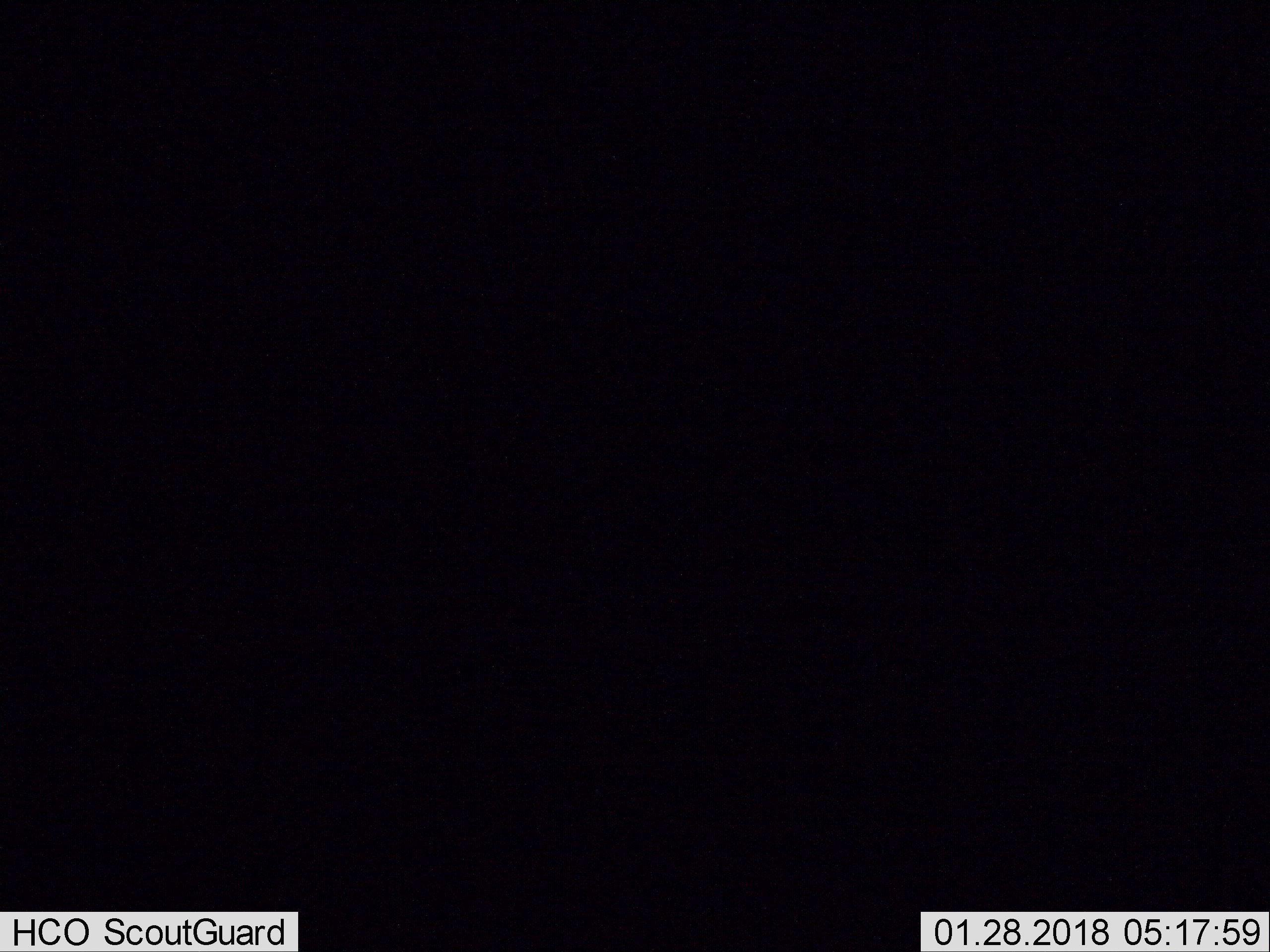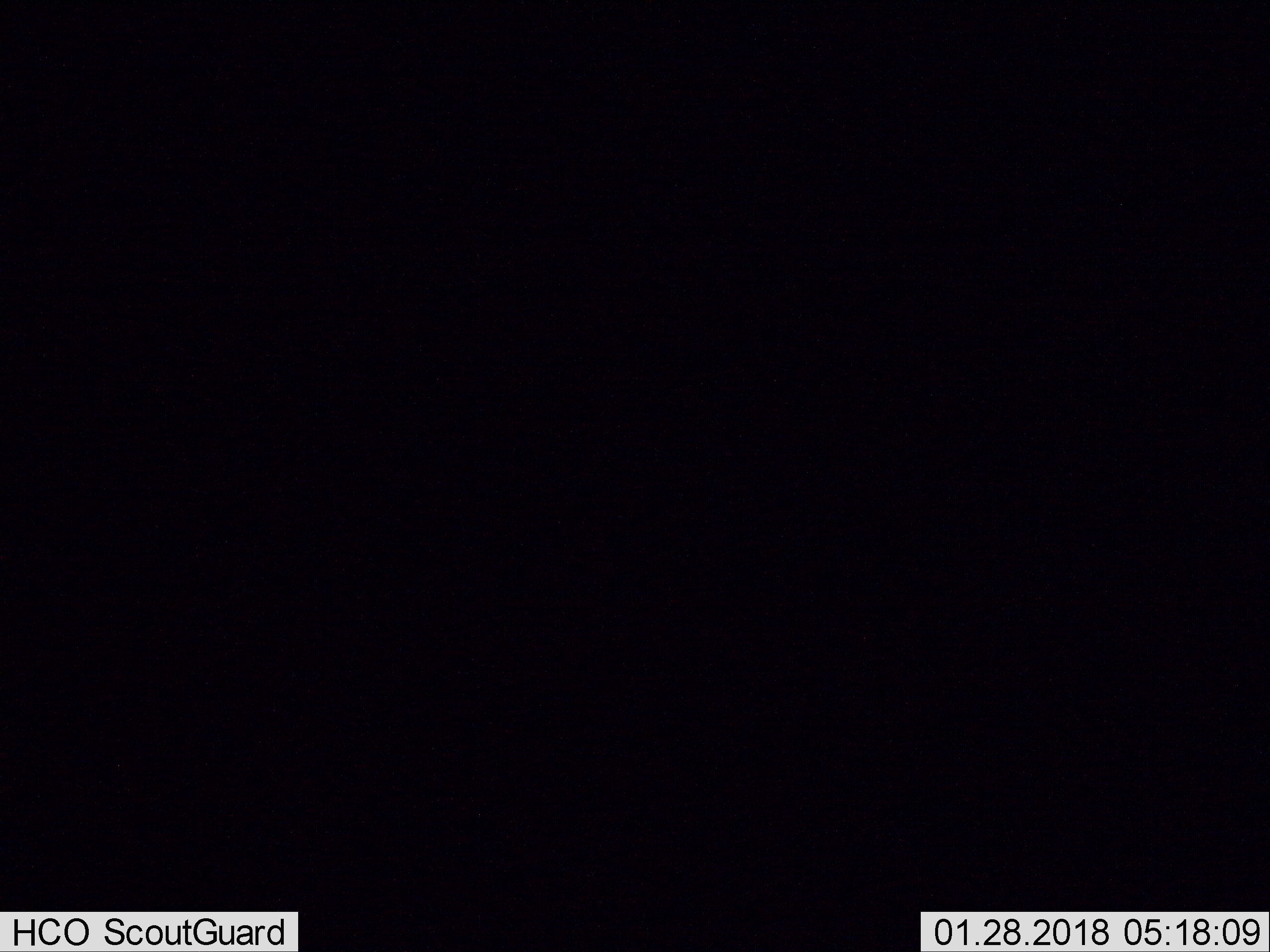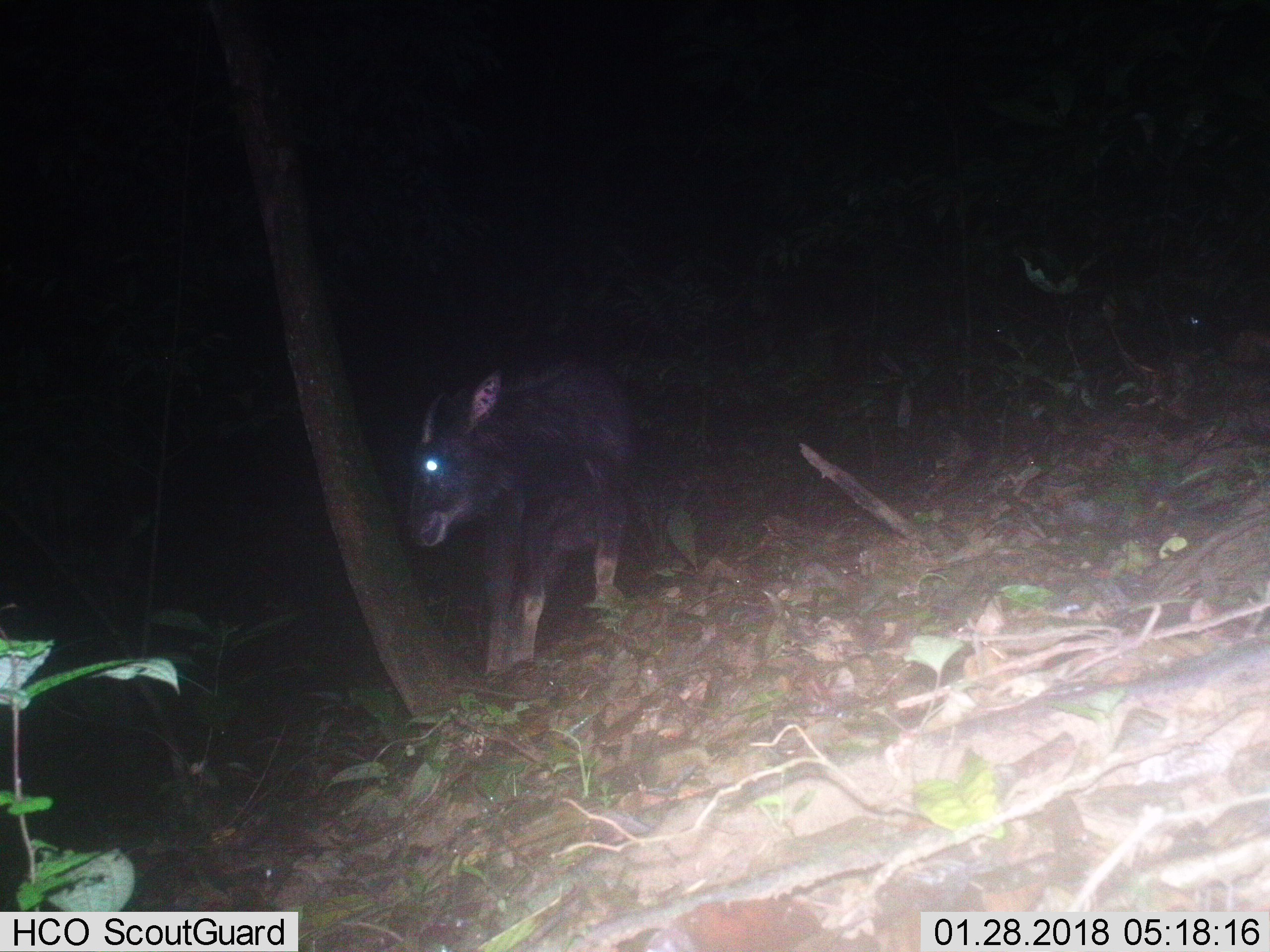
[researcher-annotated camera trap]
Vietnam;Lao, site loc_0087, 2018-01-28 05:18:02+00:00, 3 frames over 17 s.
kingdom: Animalia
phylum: Chordata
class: Mammalia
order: Artiodactyla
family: Bovidae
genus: Capricornis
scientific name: Capricornis sumatraensis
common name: chinese serow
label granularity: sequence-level